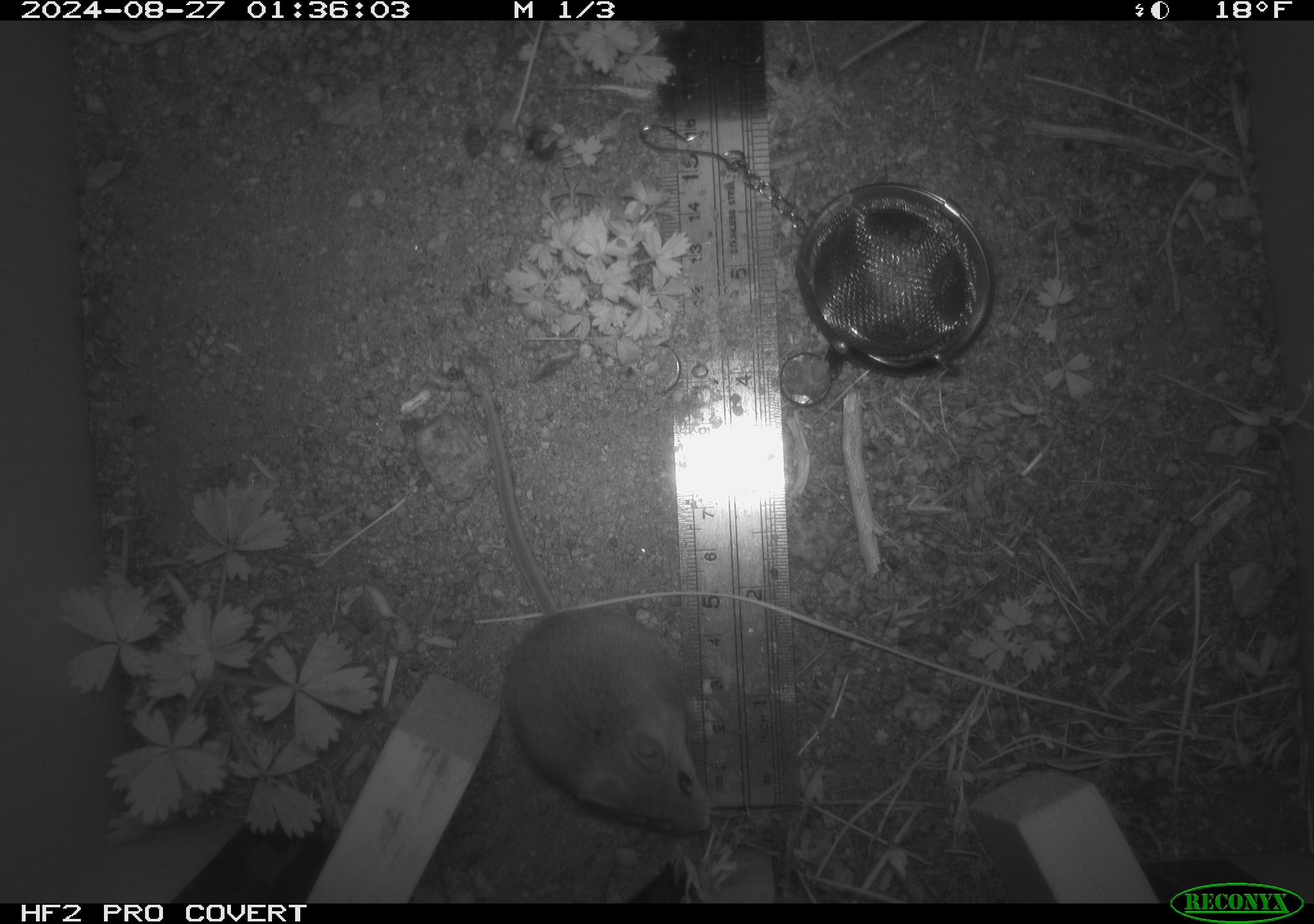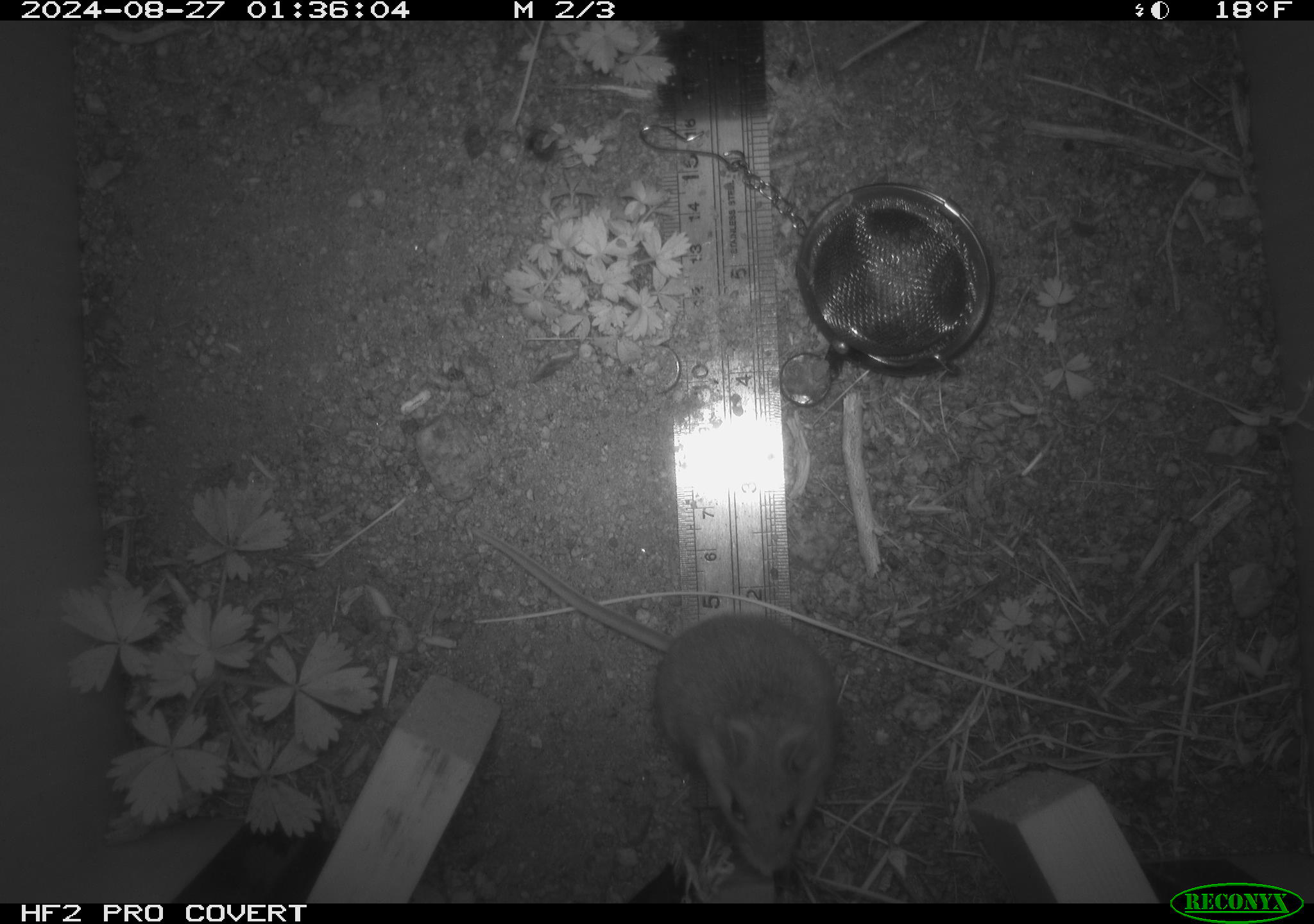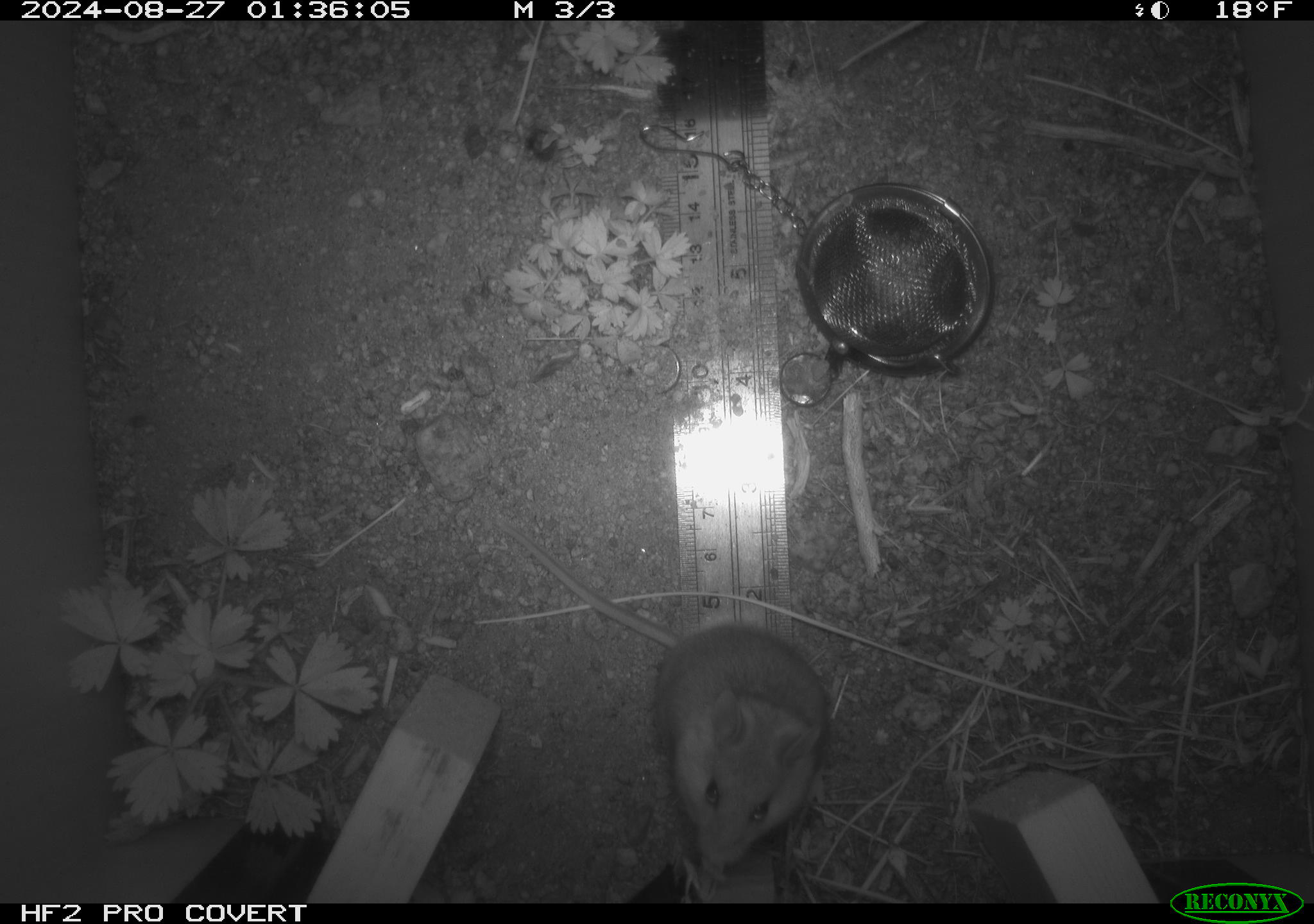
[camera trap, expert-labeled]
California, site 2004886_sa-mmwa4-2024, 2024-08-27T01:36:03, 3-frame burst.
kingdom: Animalia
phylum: Chordata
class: Mammalia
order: Rodentia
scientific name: Rodentia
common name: mouse species